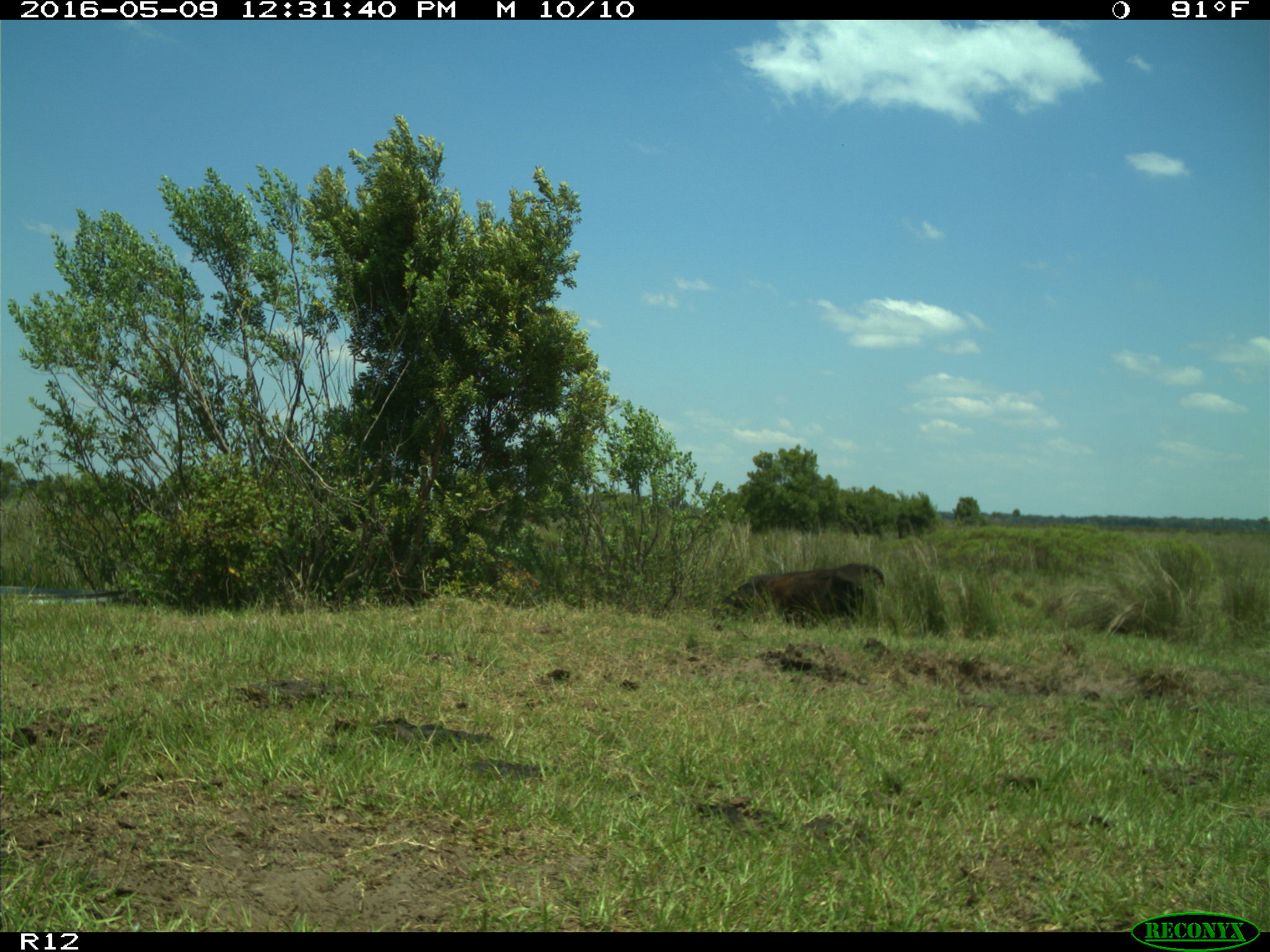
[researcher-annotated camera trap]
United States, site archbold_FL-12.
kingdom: Animalia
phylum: Chordata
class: Mammalia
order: Artiodactyla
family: Bovidae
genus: Bos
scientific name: Bos taurus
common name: domestic cow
Bos taurus (domestic cow).